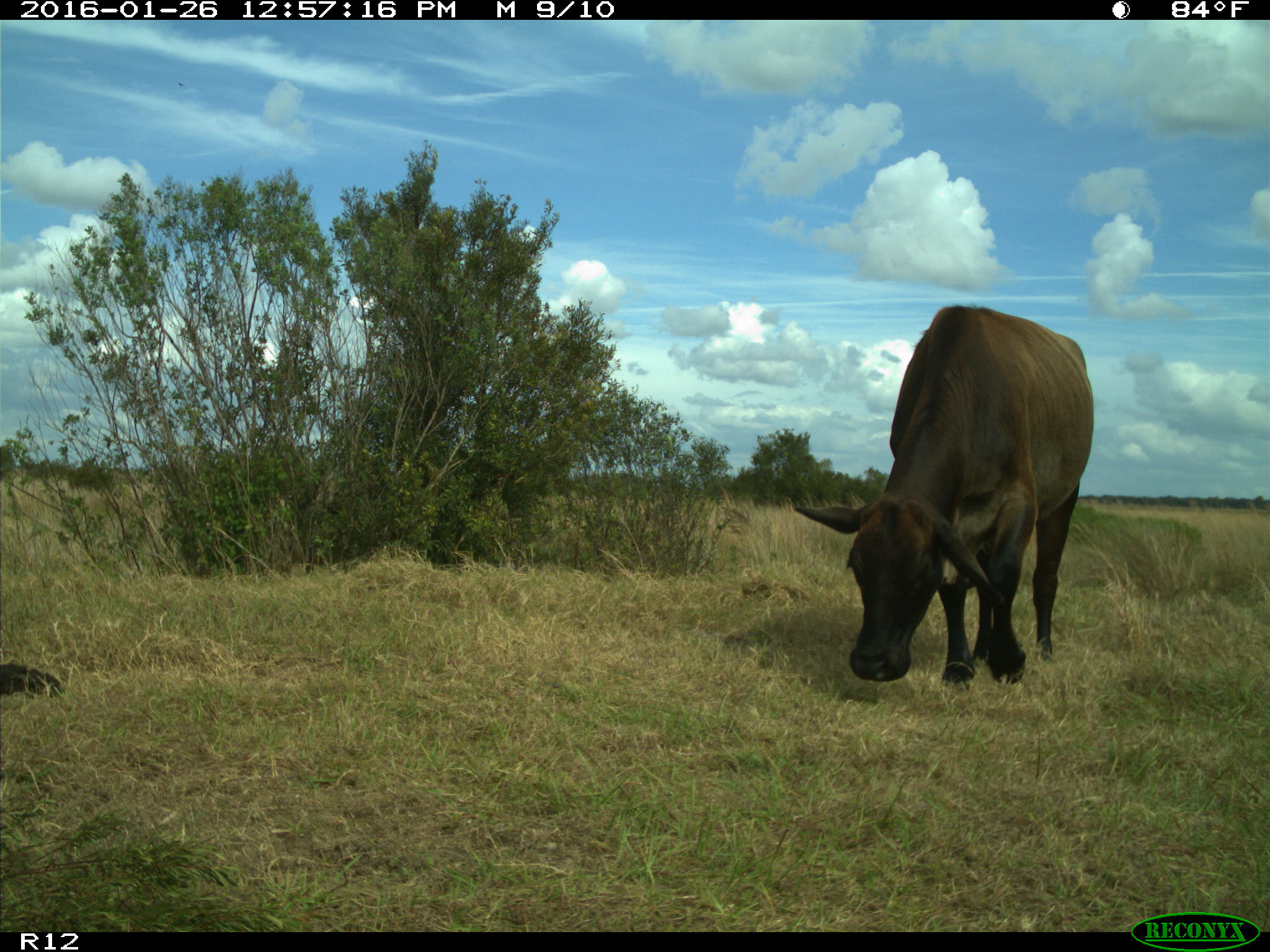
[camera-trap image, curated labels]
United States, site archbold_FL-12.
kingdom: Animalia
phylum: Chordata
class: Mammalia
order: Artiodactyla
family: Bovidae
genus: Bos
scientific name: Bos taurus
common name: domestic cow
Bos taurus (domestic cow).